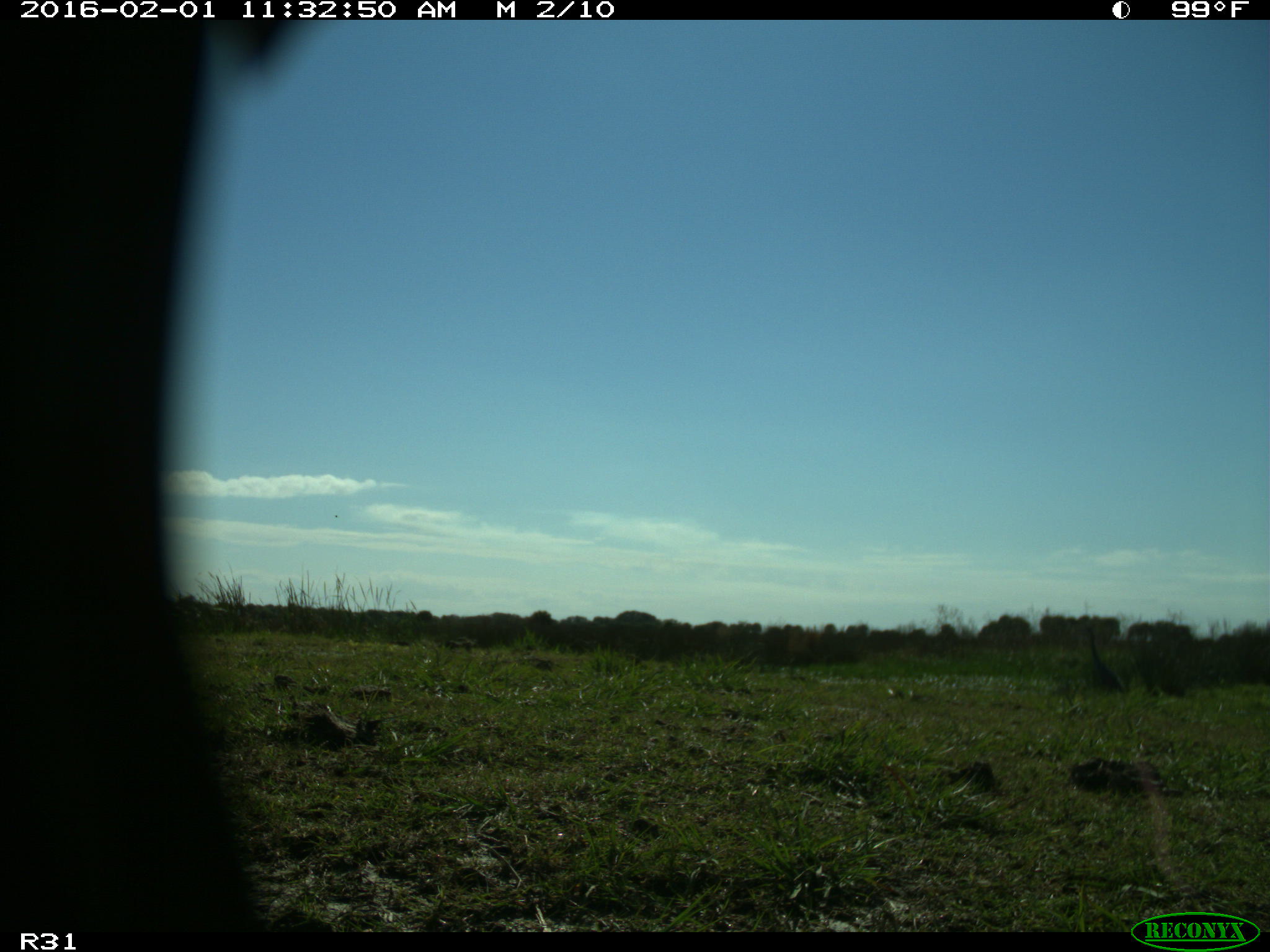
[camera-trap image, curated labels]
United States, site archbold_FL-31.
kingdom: Animalia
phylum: Chordata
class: Aves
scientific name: Aves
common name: birds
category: unidentified bird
Unidentified bird (birds) (Aves).